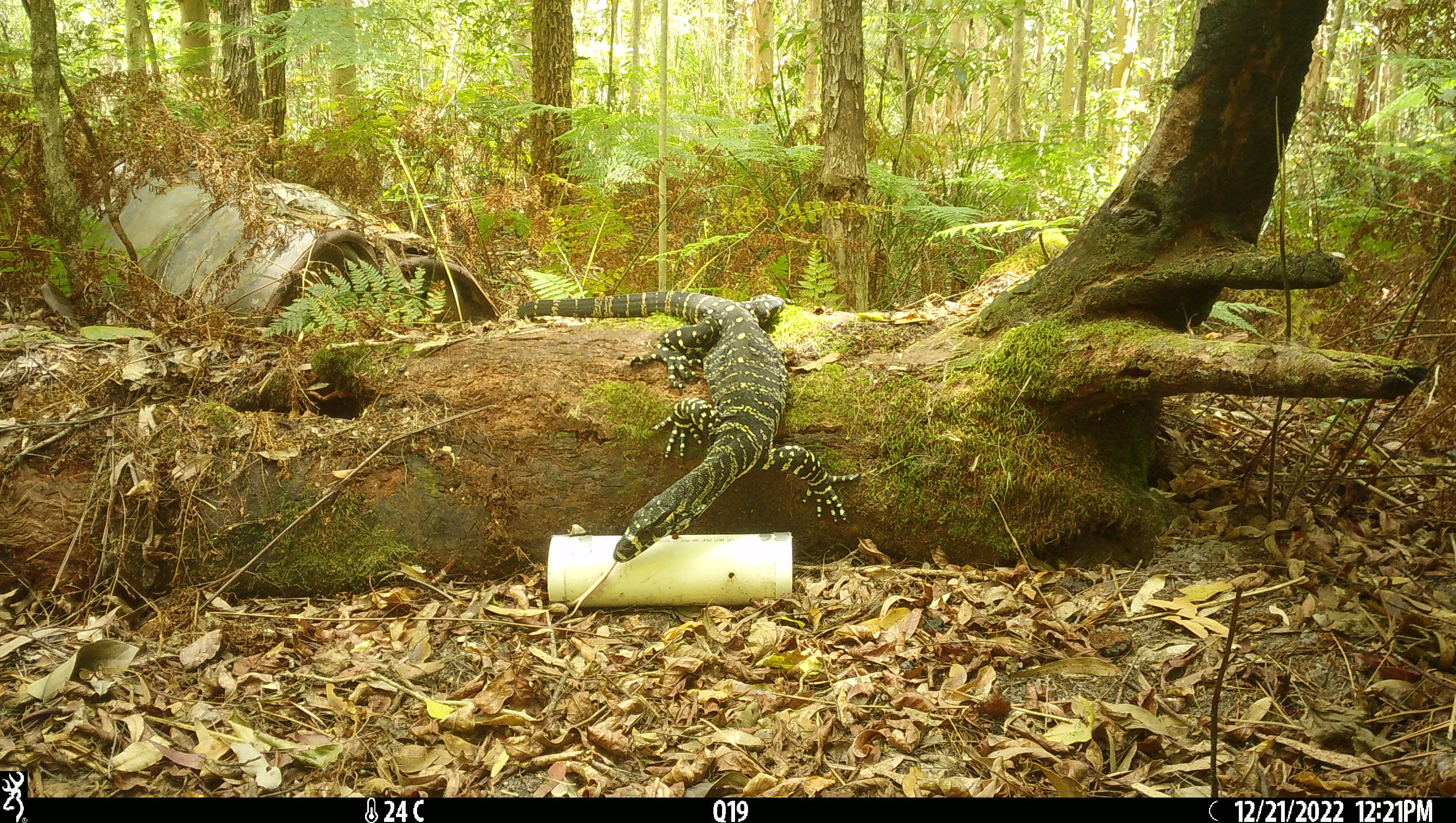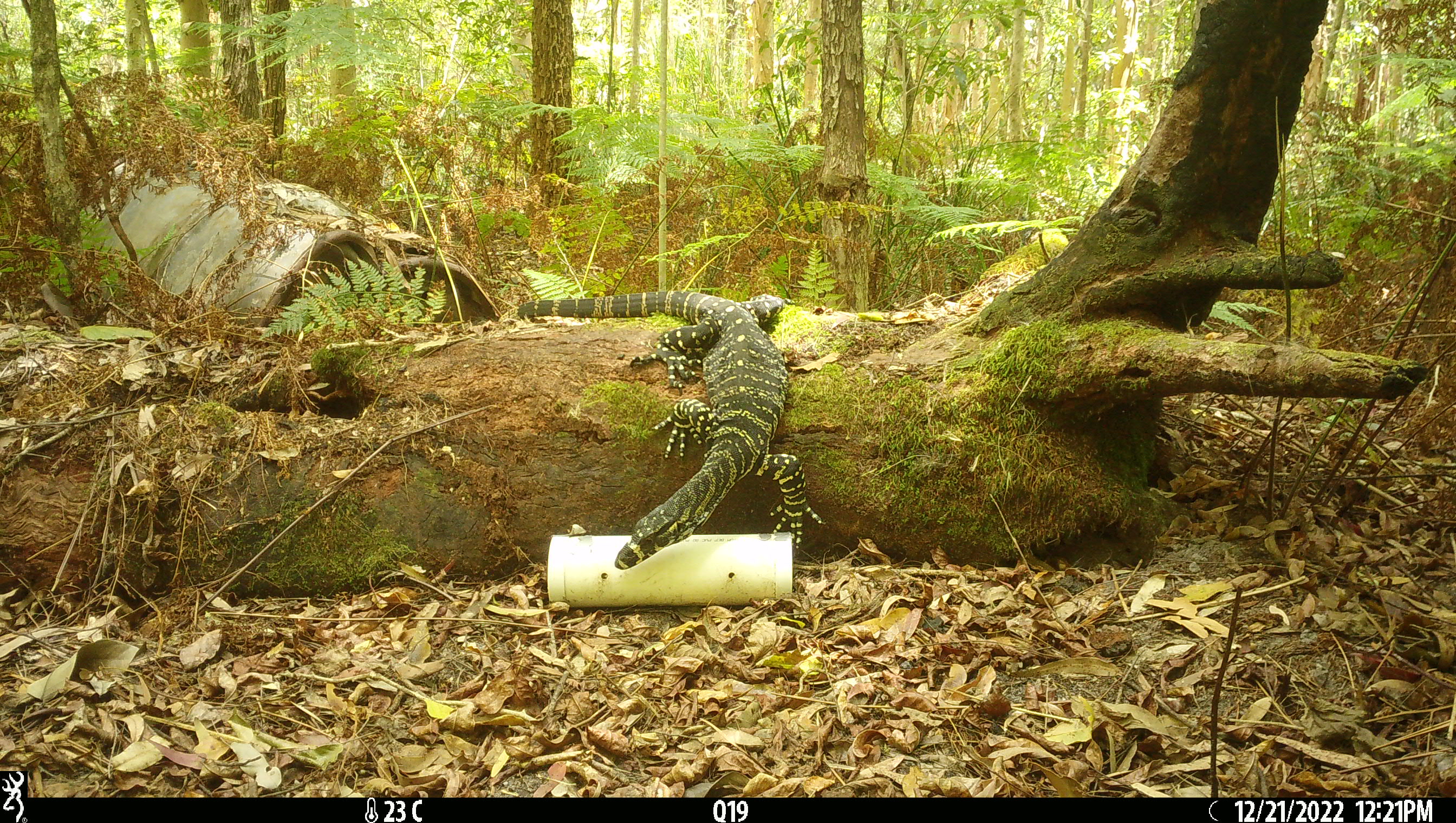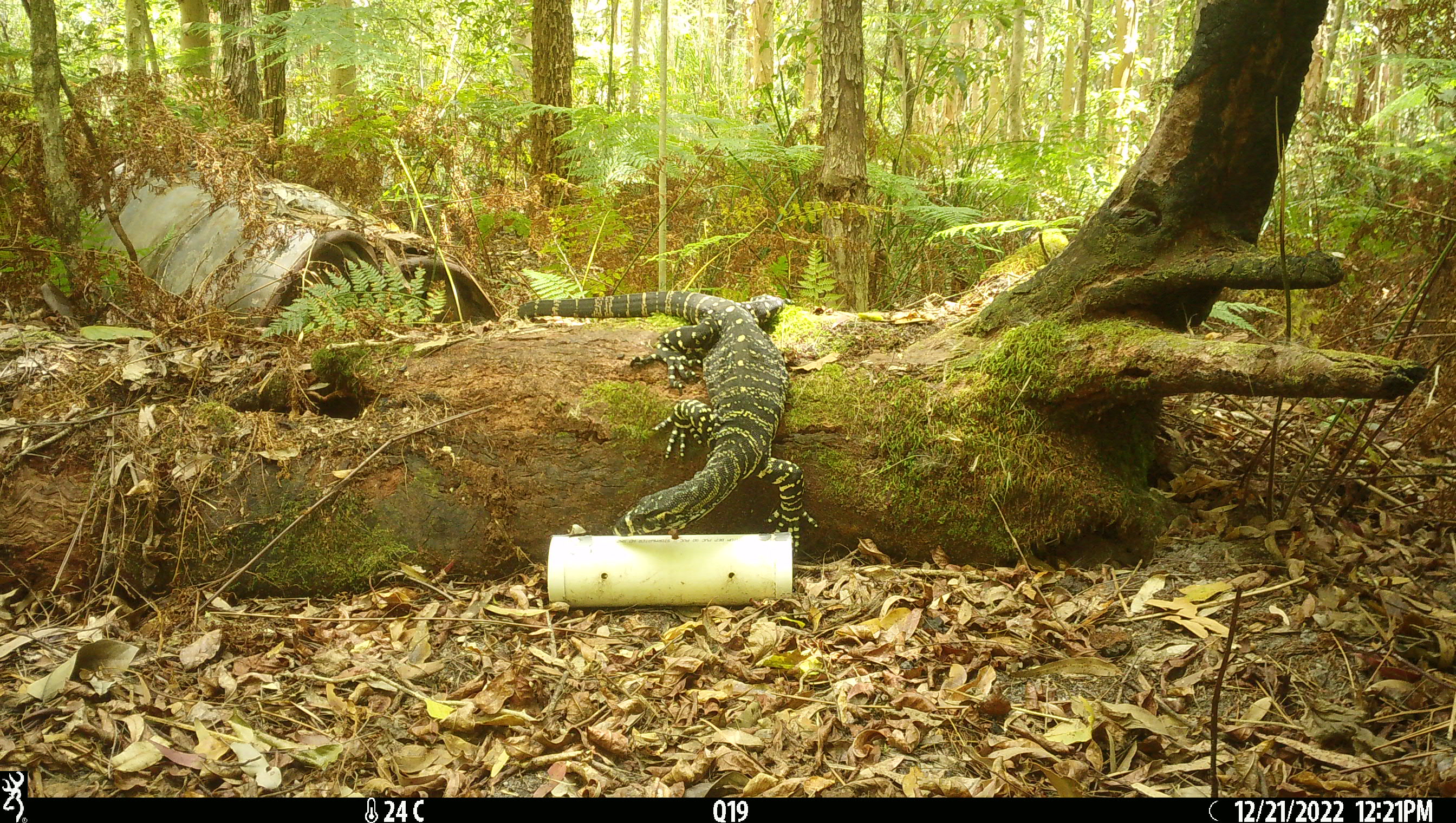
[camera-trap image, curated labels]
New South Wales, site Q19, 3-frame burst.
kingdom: Animalia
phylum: Chordata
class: Reptilia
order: Squamata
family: Varanidae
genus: Varanus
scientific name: Varanus varius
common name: lace monitor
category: goanna